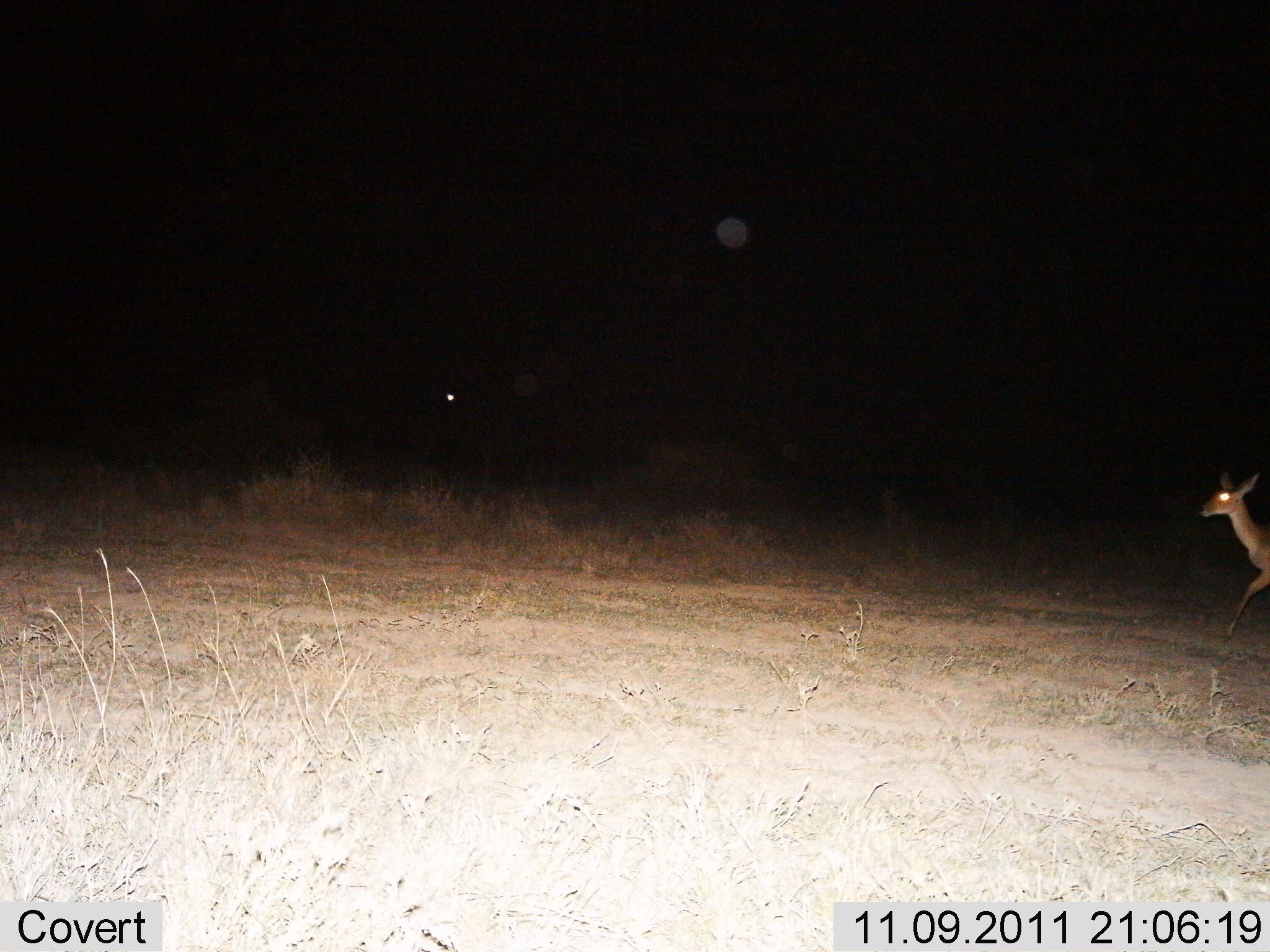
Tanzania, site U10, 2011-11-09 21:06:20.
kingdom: Animalia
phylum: Chordata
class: Mammalia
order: Artiodactyla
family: Bovidae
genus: Madoqua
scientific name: Madoqua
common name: dikdik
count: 1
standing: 33%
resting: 0%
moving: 67%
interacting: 0%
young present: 0%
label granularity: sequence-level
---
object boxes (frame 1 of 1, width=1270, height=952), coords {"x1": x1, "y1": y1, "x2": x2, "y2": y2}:
animal: {"x1": 1196, "y1": 470, "x2": 1269, "y2": 638}